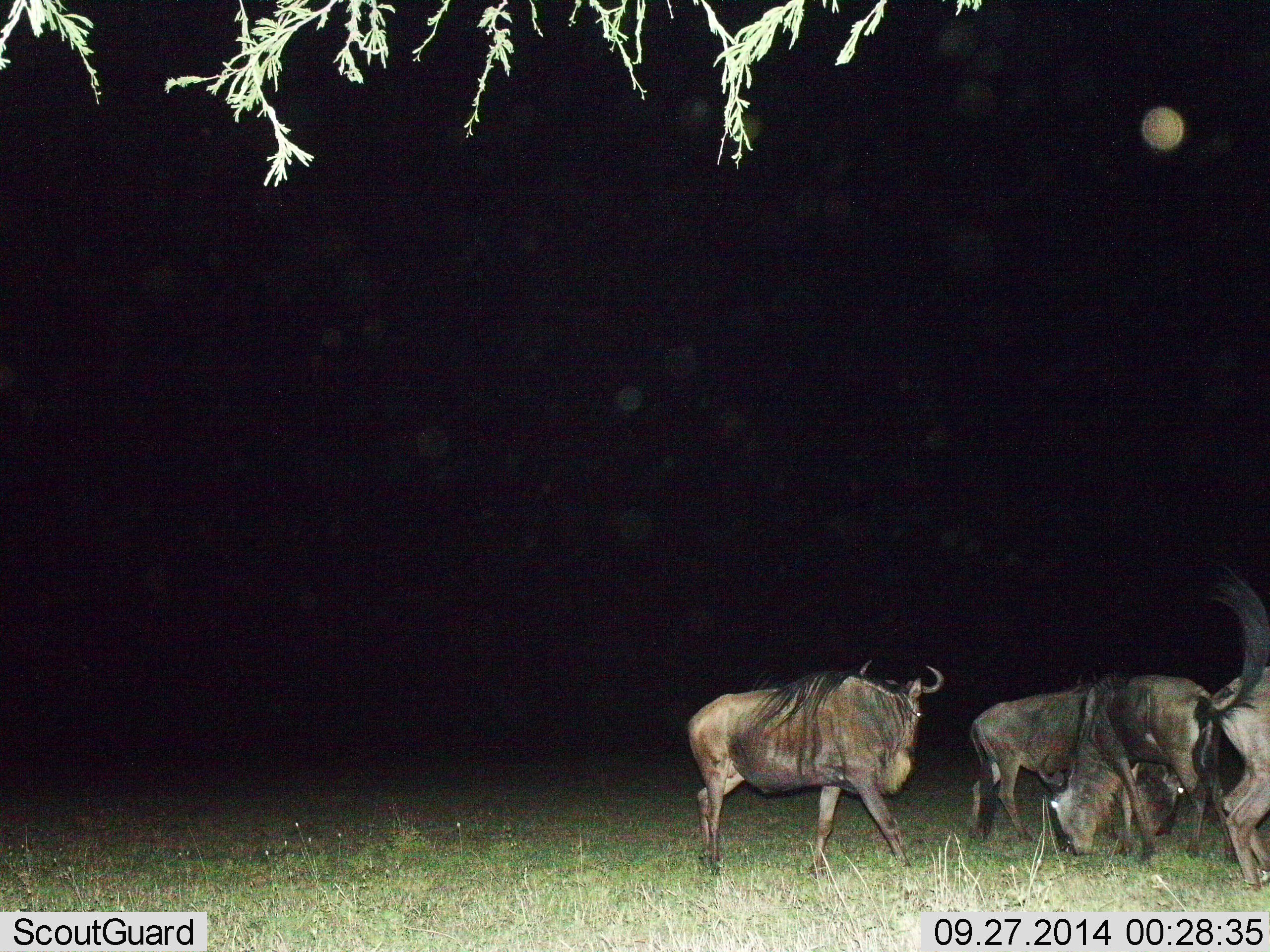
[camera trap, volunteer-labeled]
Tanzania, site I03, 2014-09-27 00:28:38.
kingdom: Animalia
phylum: Chordata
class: Mammalia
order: Artiodactyla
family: Bovidae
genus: Connochaetes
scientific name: Connochaetes taurinus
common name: blue wildebeest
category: wildebeest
Wildebeest (blue wildebeest) (Connochaetes taurinus), count 4. Behavior (volunteer vote fractions): standing 40%, resting 0%, moving 60%, interacting 20%. Young present (vote fraction): 0%. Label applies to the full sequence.